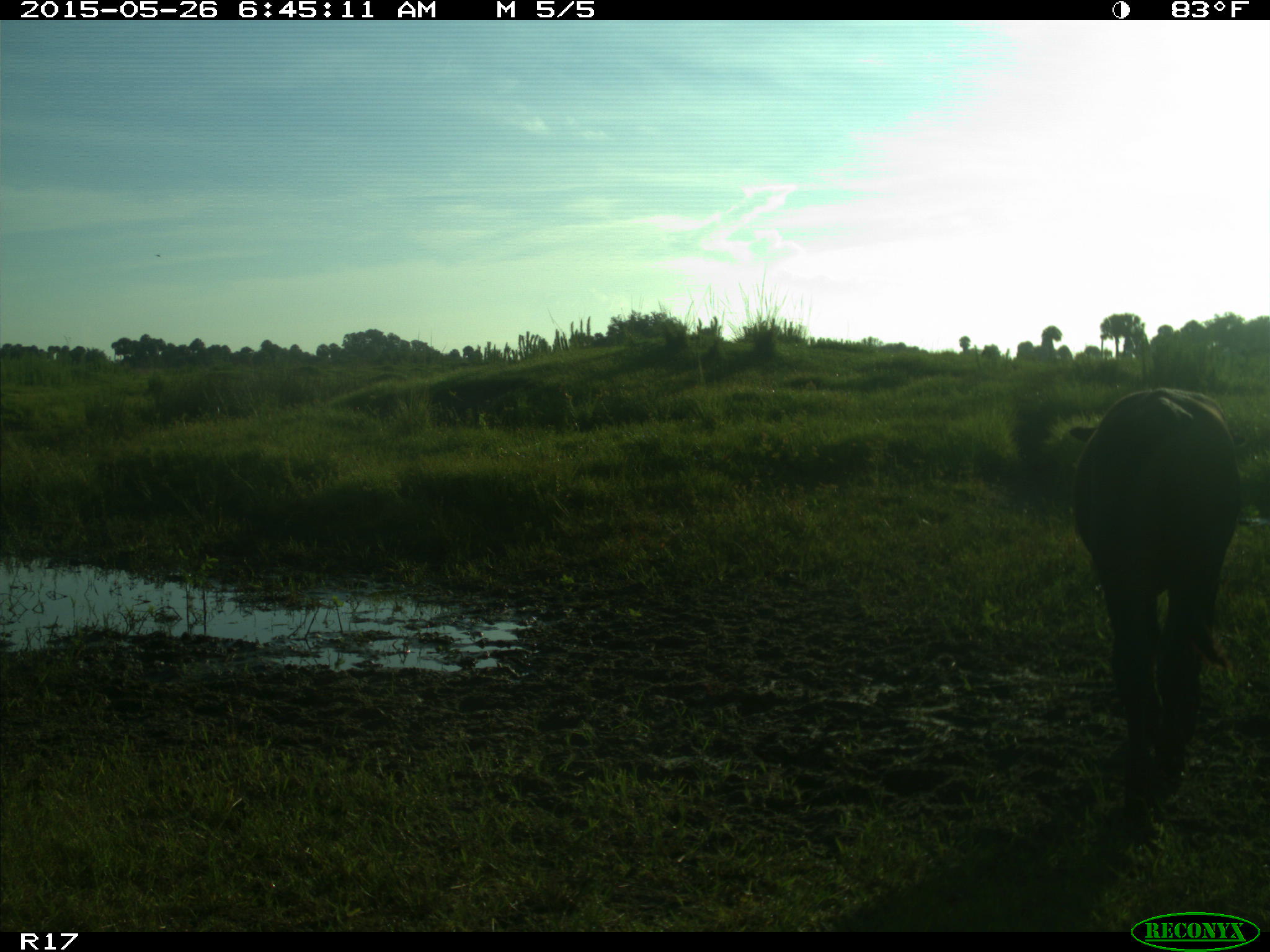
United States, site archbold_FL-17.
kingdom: Animalia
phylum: Chordata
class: Mammalia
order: Artiodactyla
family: Bovidae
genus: Bos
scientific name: Bos taurus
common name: domestic cow